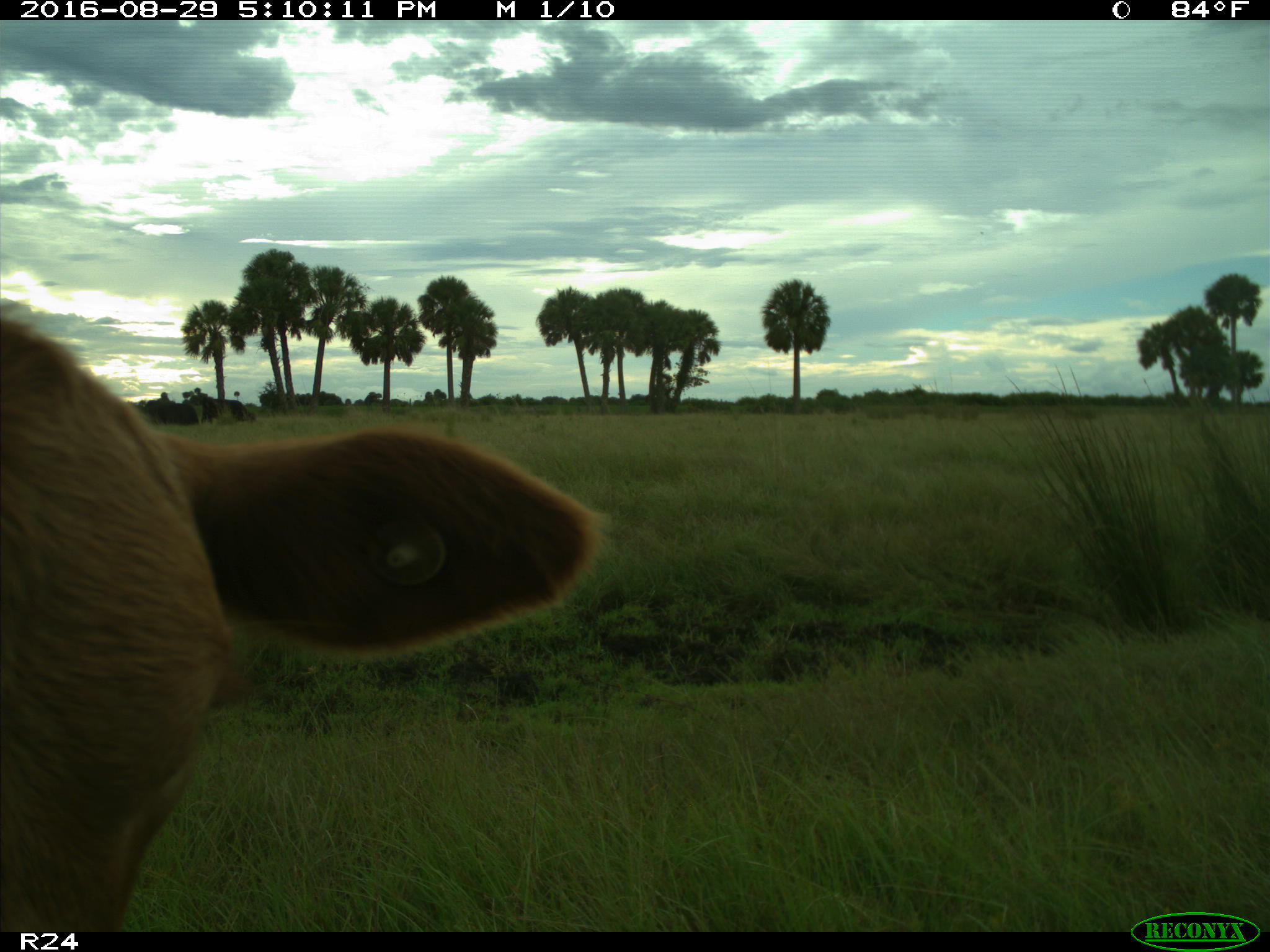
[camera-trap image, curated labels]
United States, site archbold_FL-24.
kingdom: Animalia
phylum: Chordata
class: Mammalia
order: Artiodactyla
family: Bovidae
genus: Bos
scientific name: Bos taurus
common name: domestic cow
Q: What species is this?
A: Bos taurus (domestic cow).